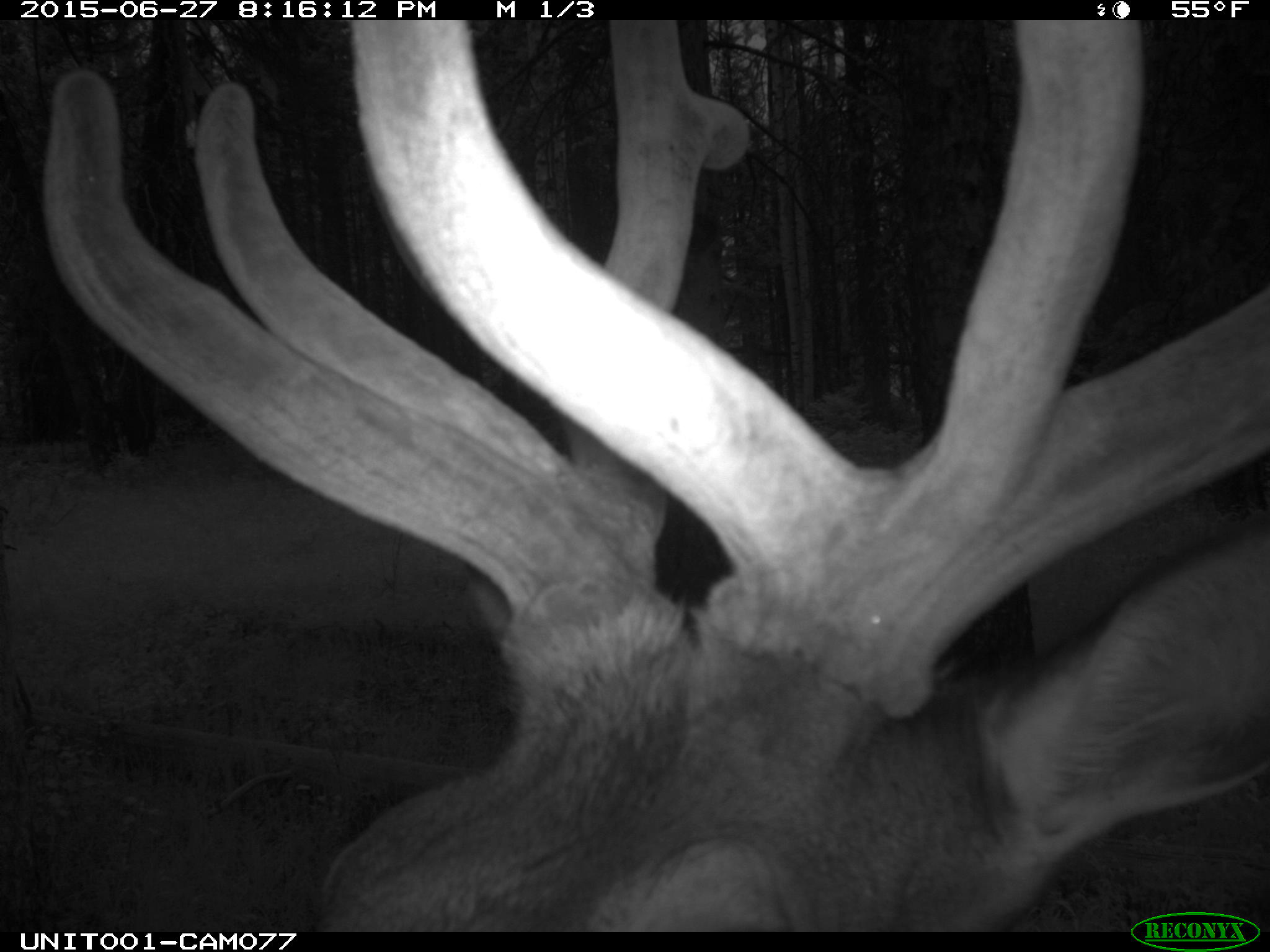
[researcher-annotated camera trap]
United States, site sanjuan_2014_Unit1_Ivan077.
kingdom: Animalia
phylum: Chordata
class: Mammalia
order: Artiodactyla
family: Cervidae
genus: Cervus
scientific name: Cervus elaphus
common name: red deer